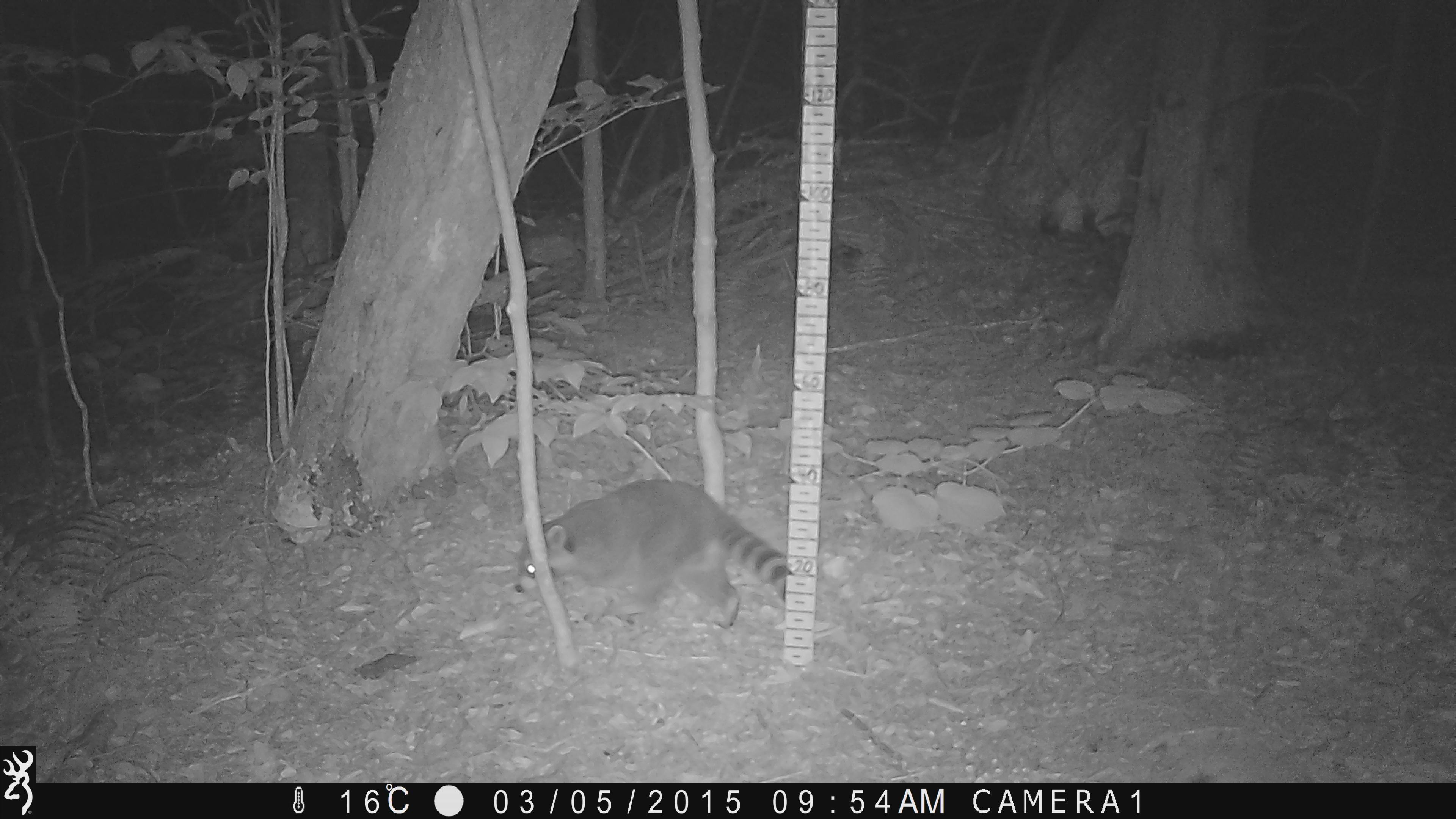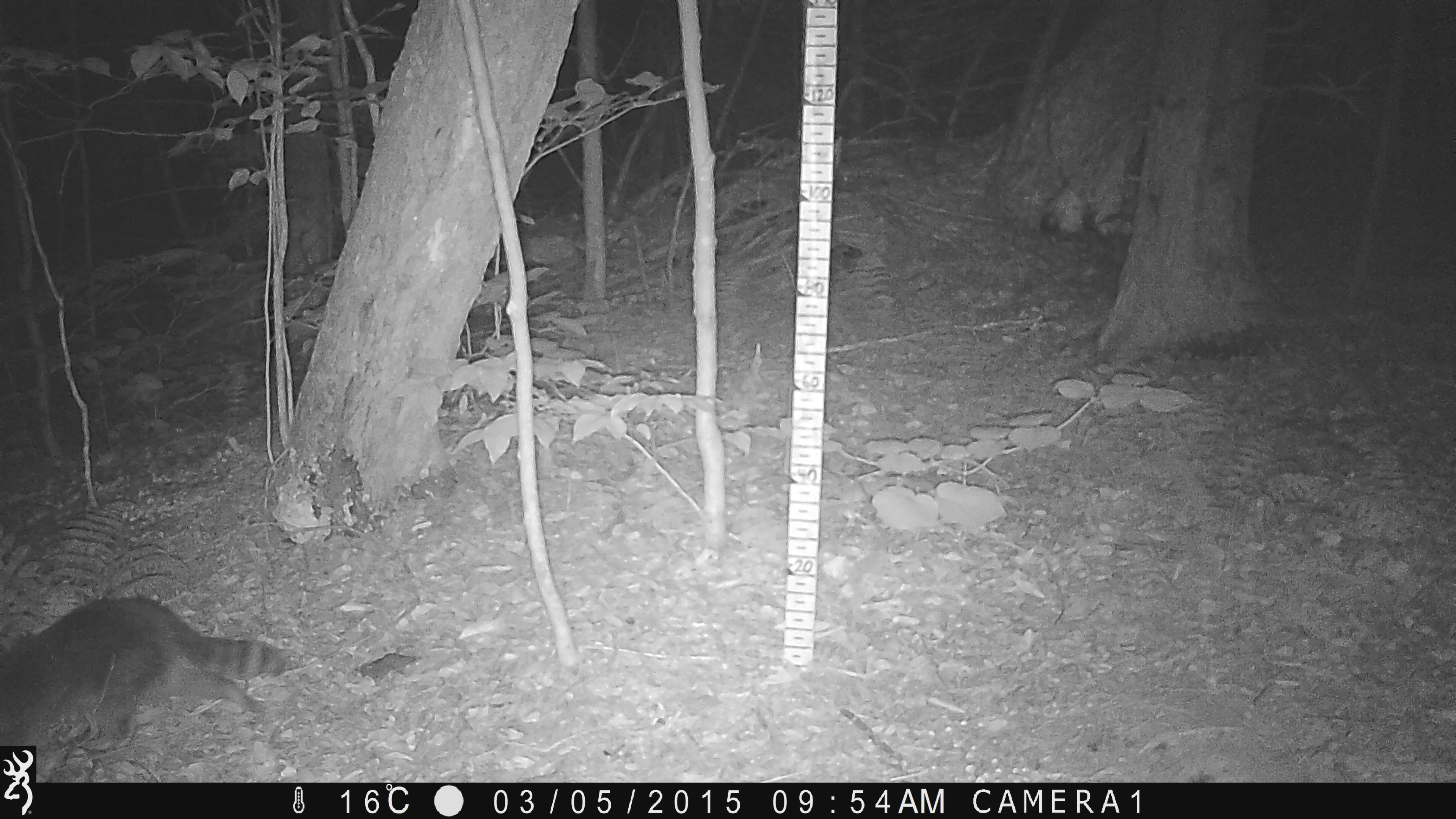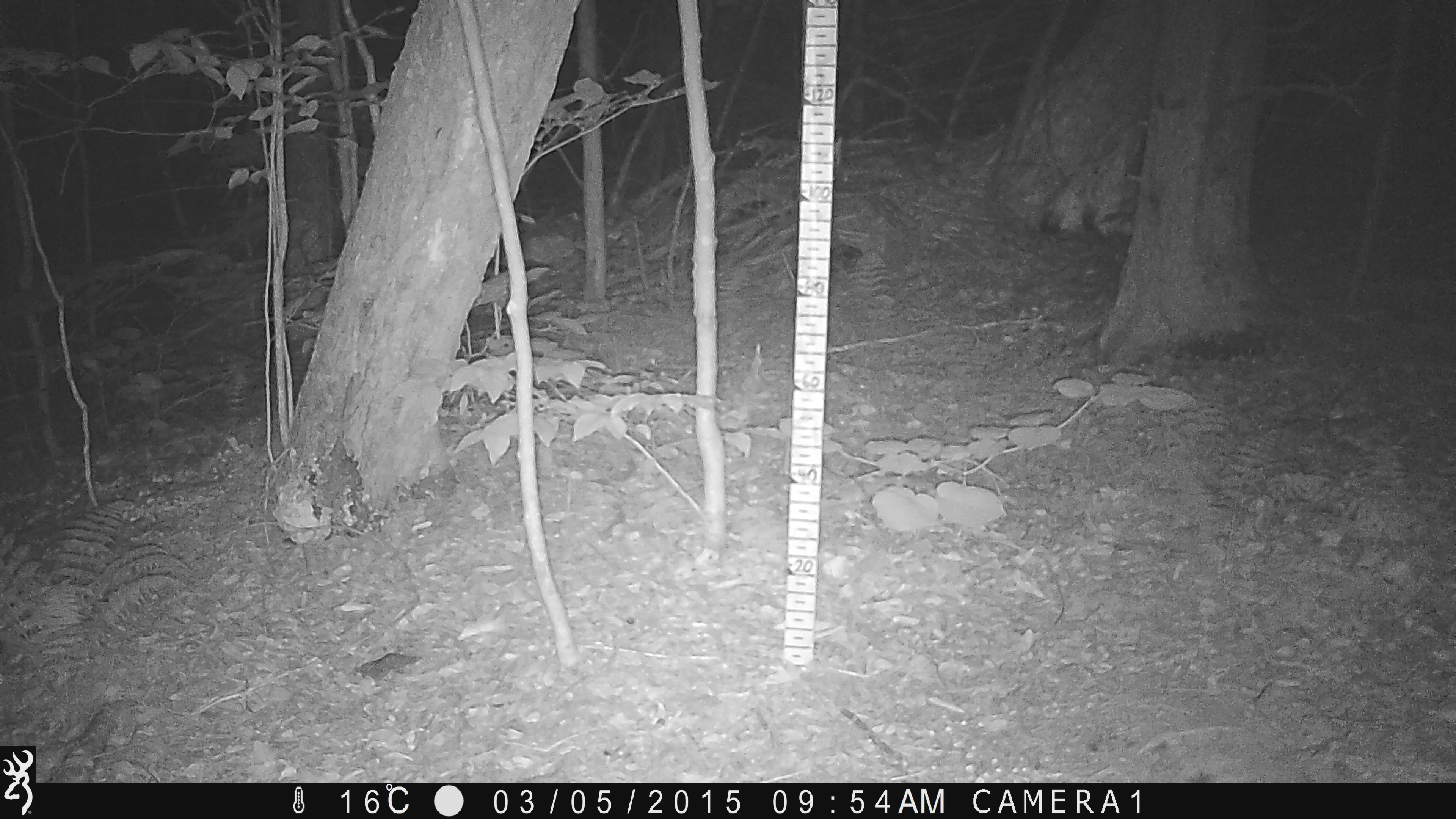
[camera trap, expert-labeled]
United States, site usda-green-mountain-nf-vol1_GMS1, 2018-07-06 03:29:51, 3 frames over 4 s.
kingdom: Animalia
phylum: Chordata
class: Mammalia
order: Carnivora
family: Procyonidae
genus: Procyon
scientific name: Procyon lotor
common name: raccoon